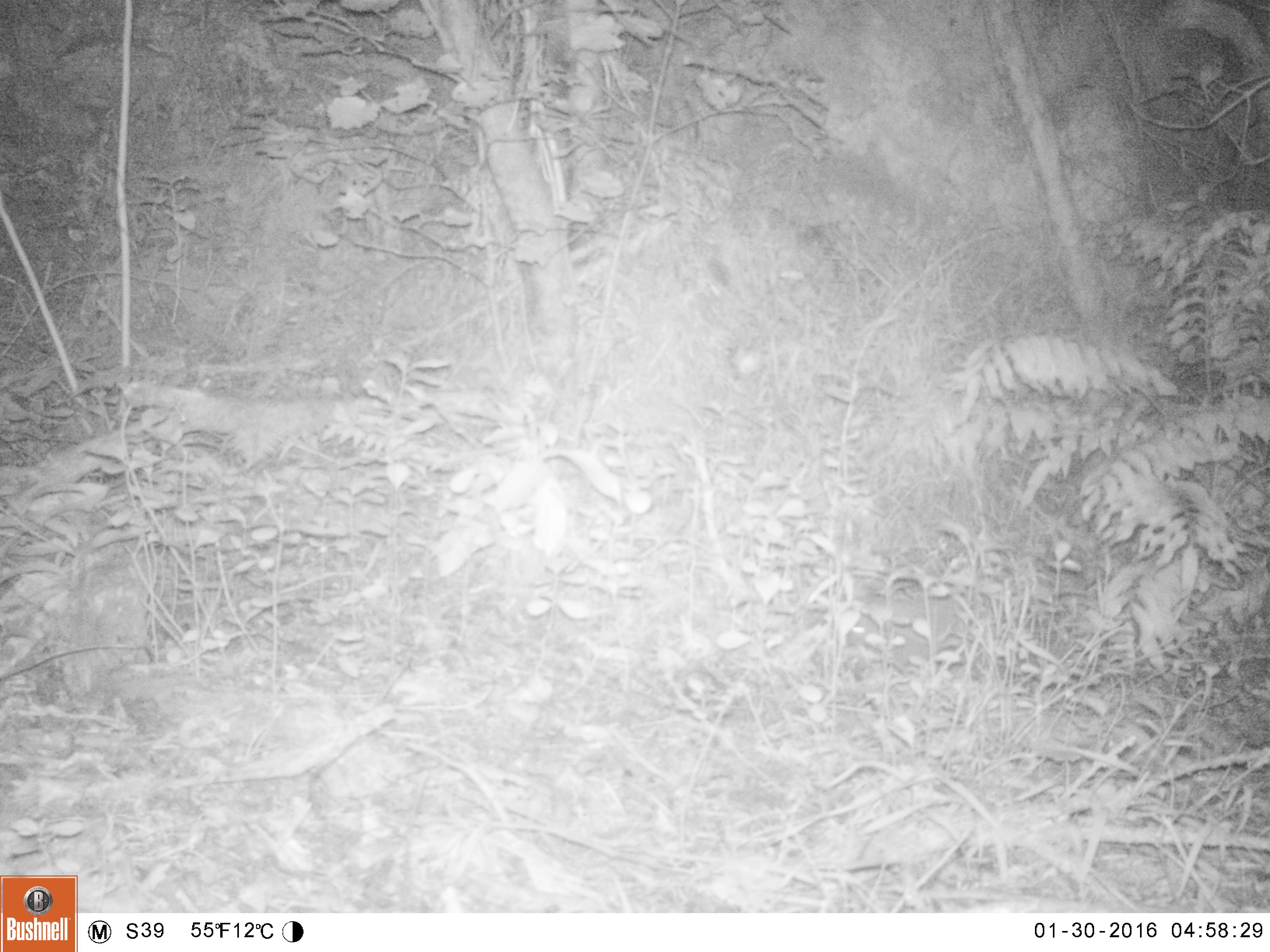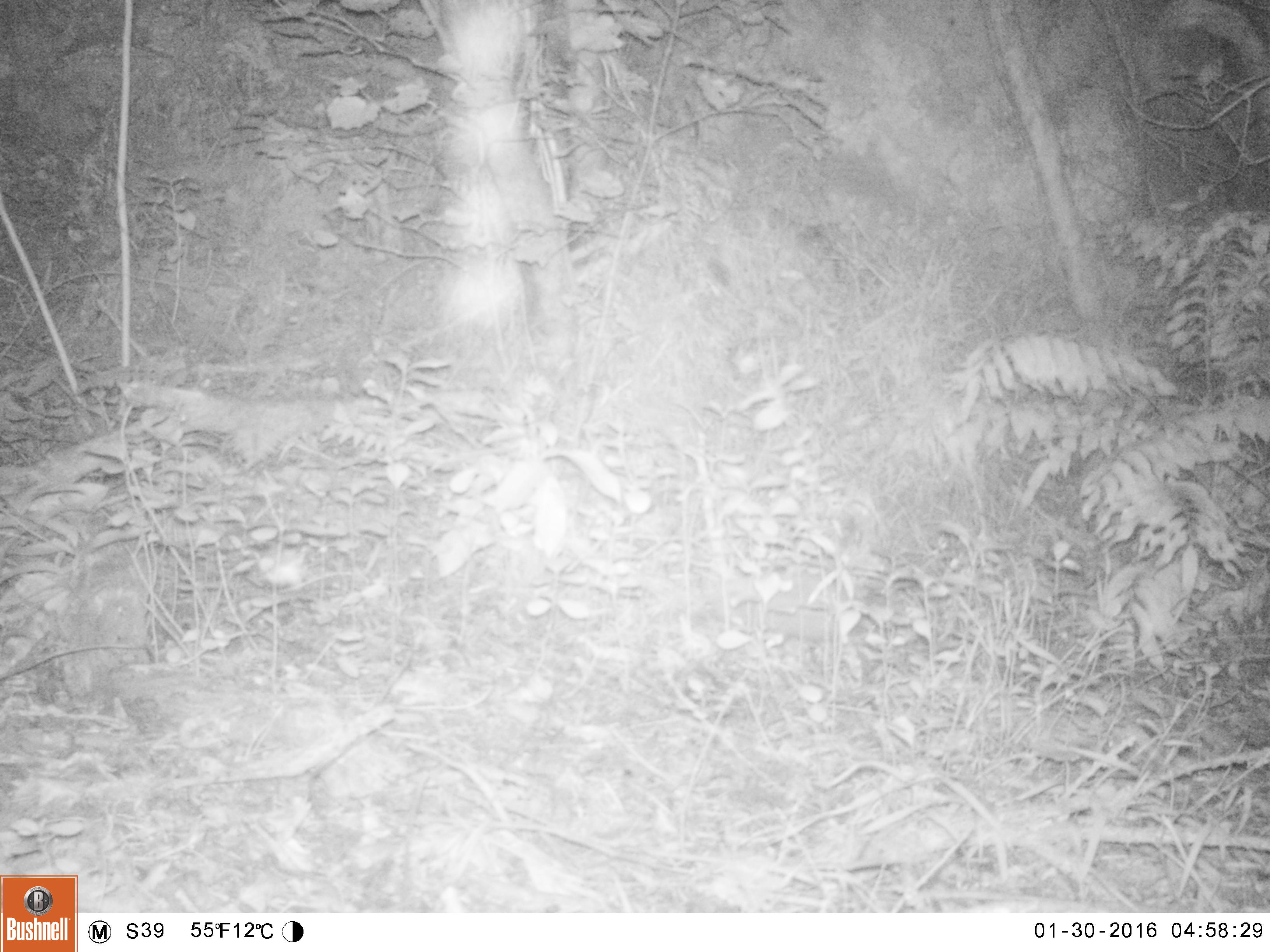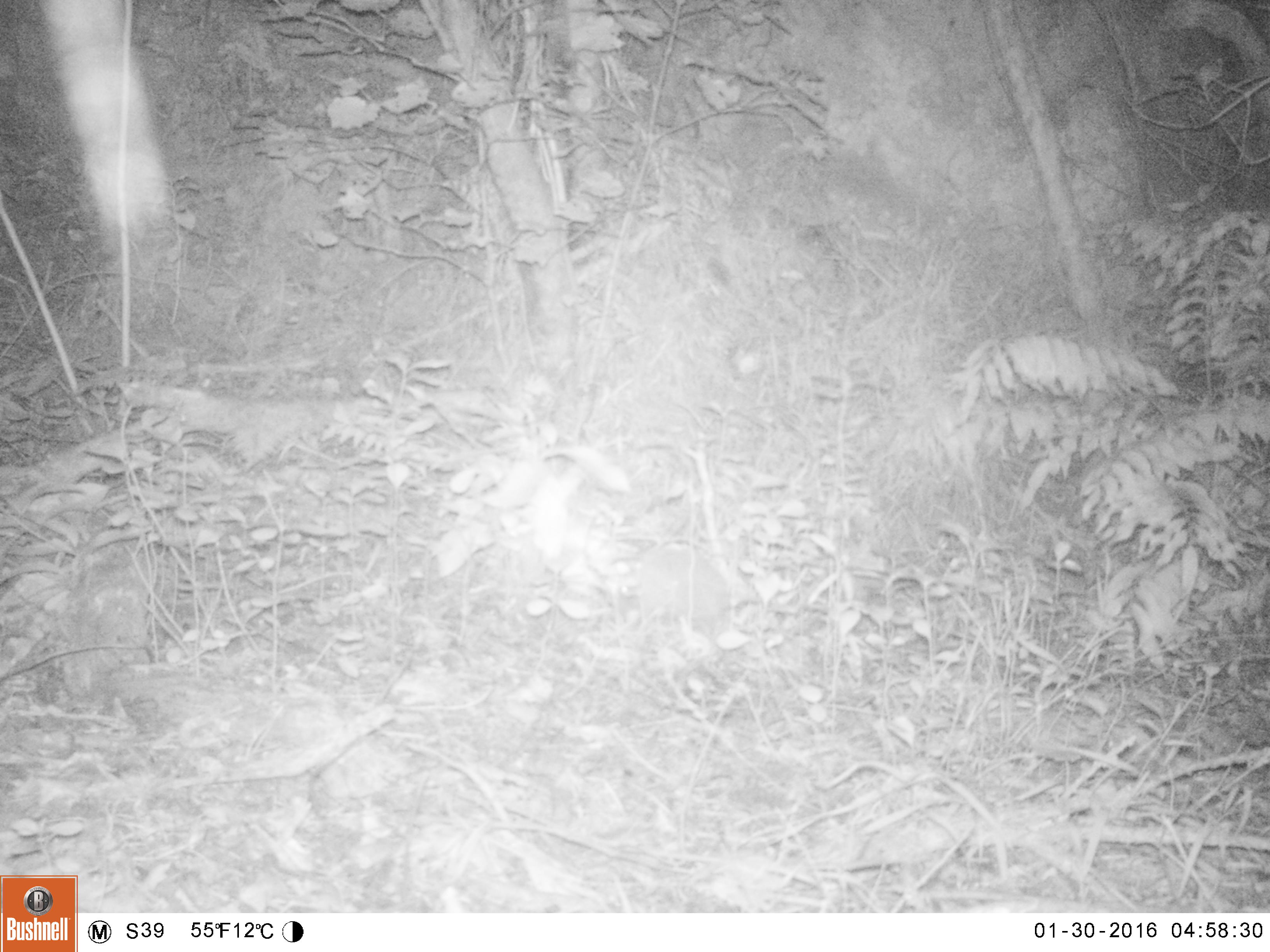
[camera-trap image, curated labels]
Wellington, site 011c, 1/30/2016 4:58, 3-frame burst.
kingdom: Animalia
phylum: Chordata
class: Mammalia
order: Eulipotyphla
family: Erinaceidae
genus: Erinaceus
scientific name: Erinaceus europaeus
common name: hedgehog